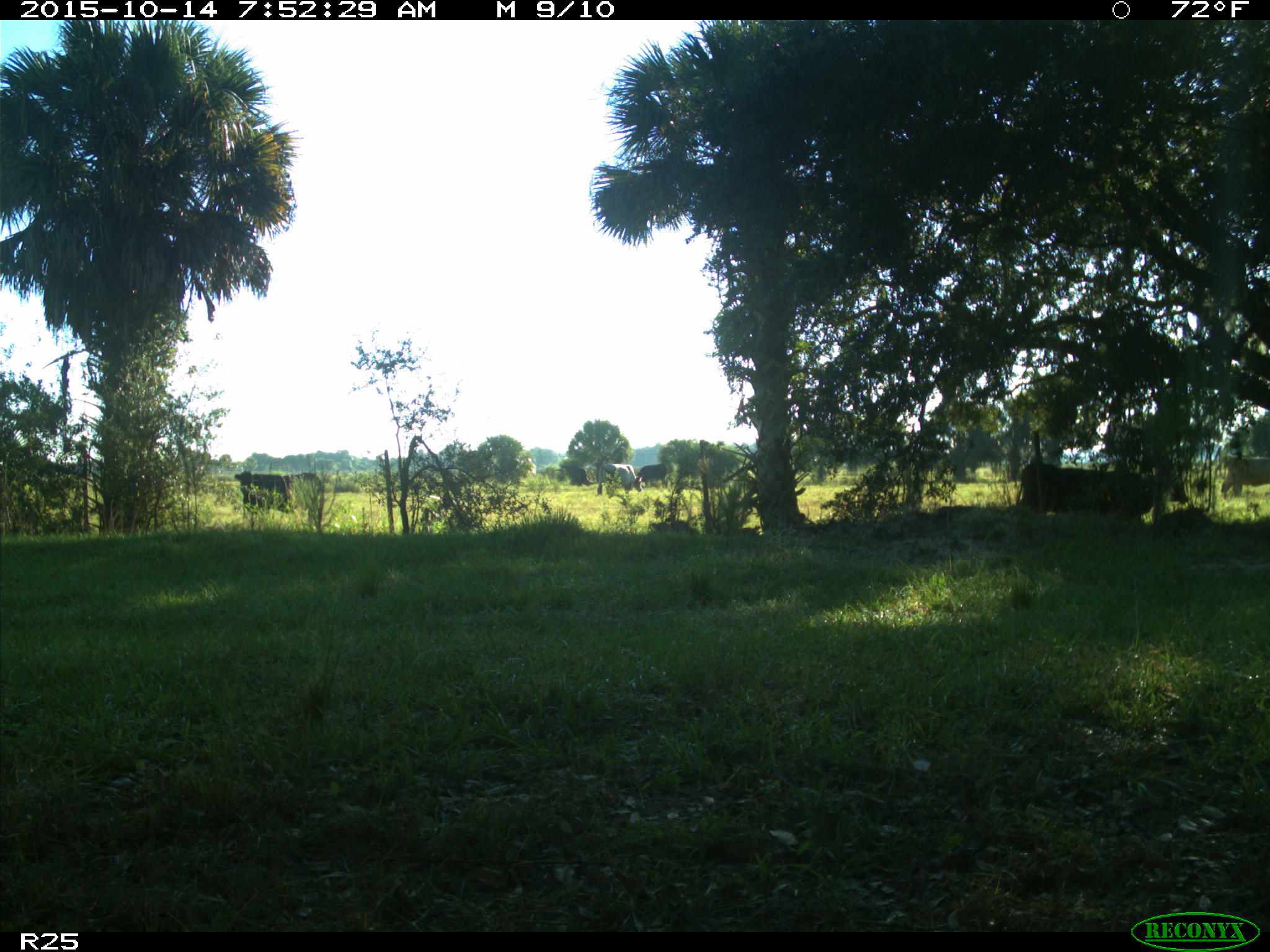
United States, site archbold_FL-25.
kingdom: Animalia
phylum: Chordata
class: Mammalia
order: Artiodactyla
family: Bovidae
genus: Bos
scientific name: Bos taurus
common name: domestic cow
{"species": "Bos taurus (domestic cow)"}